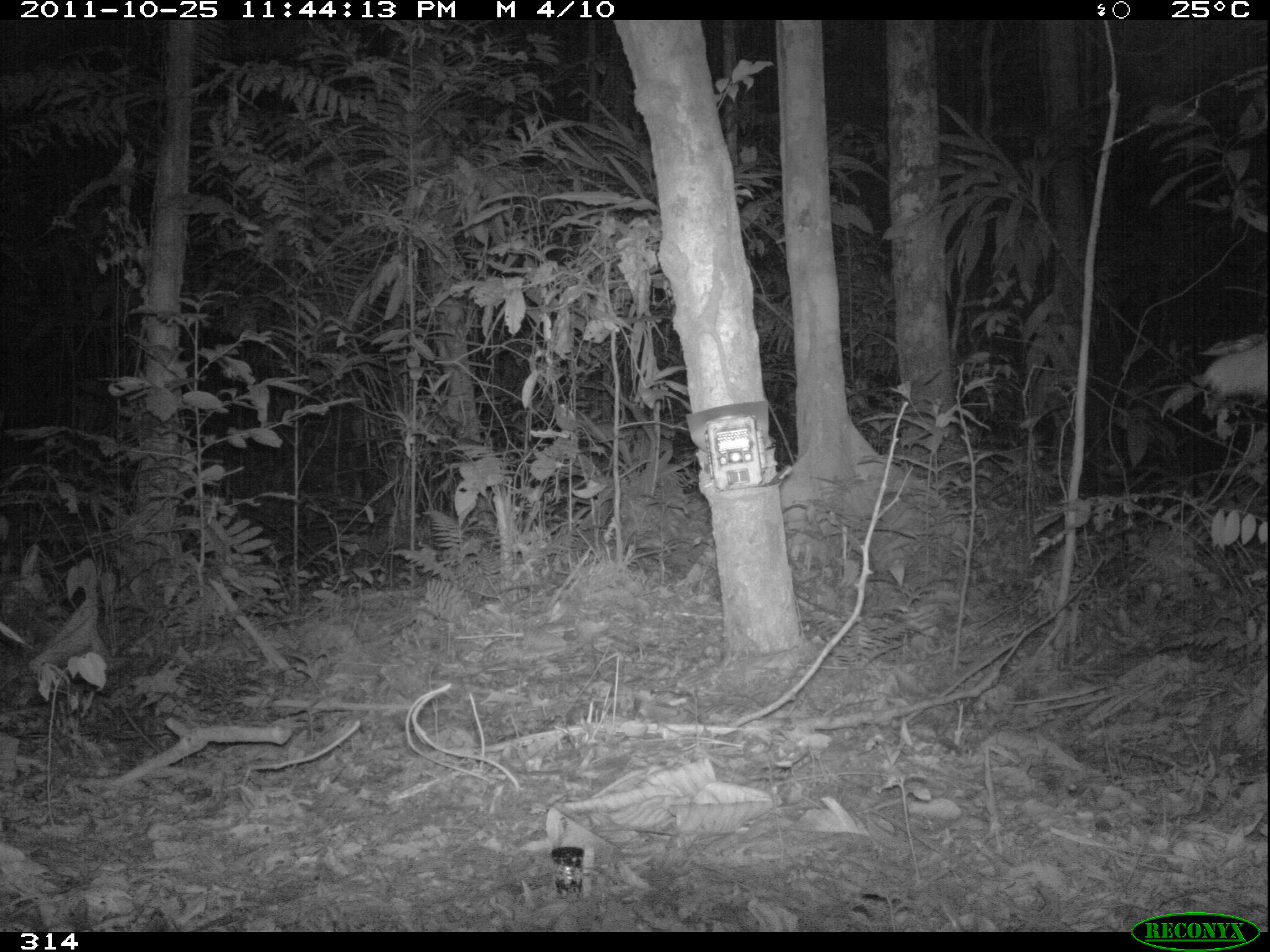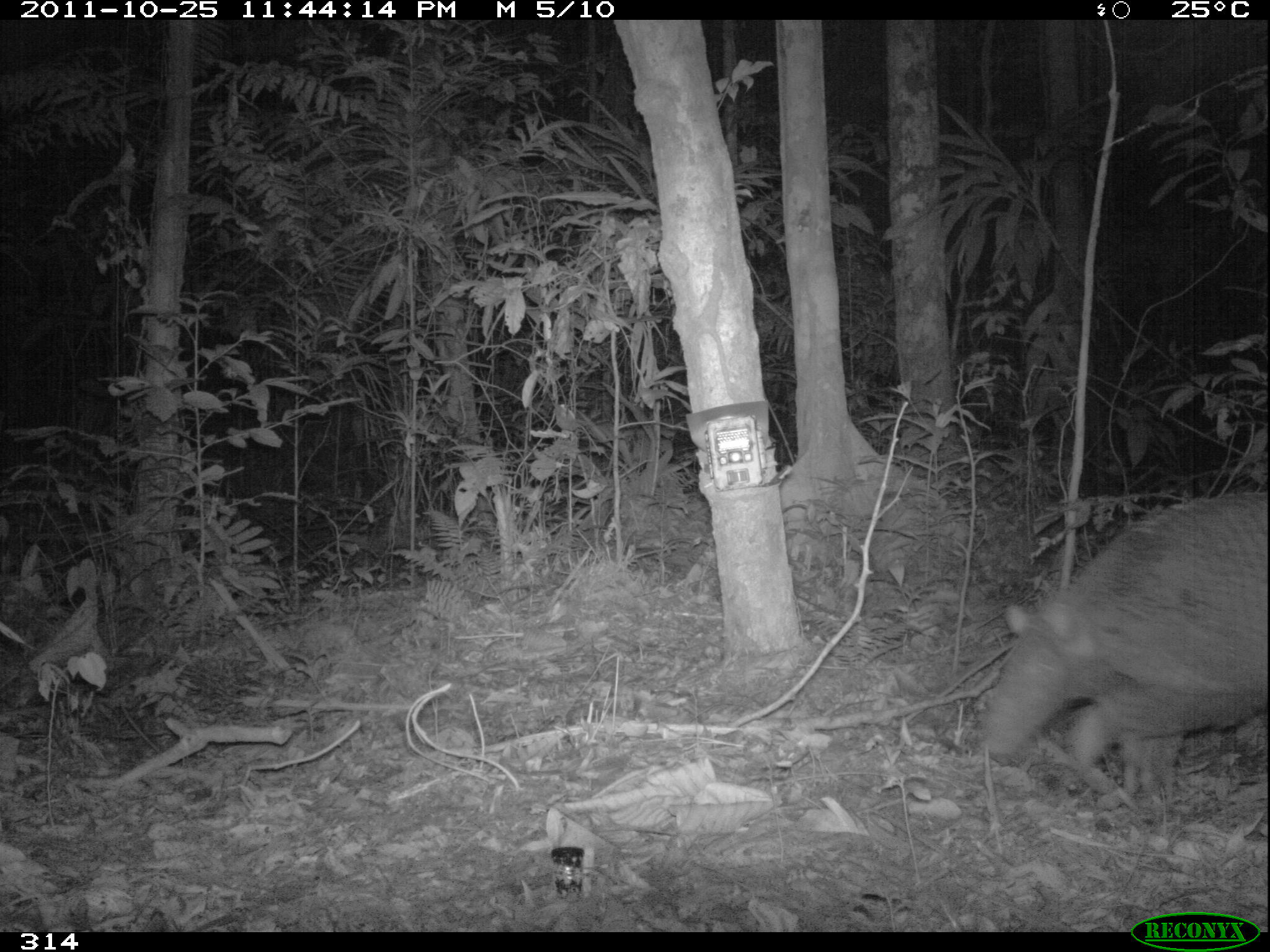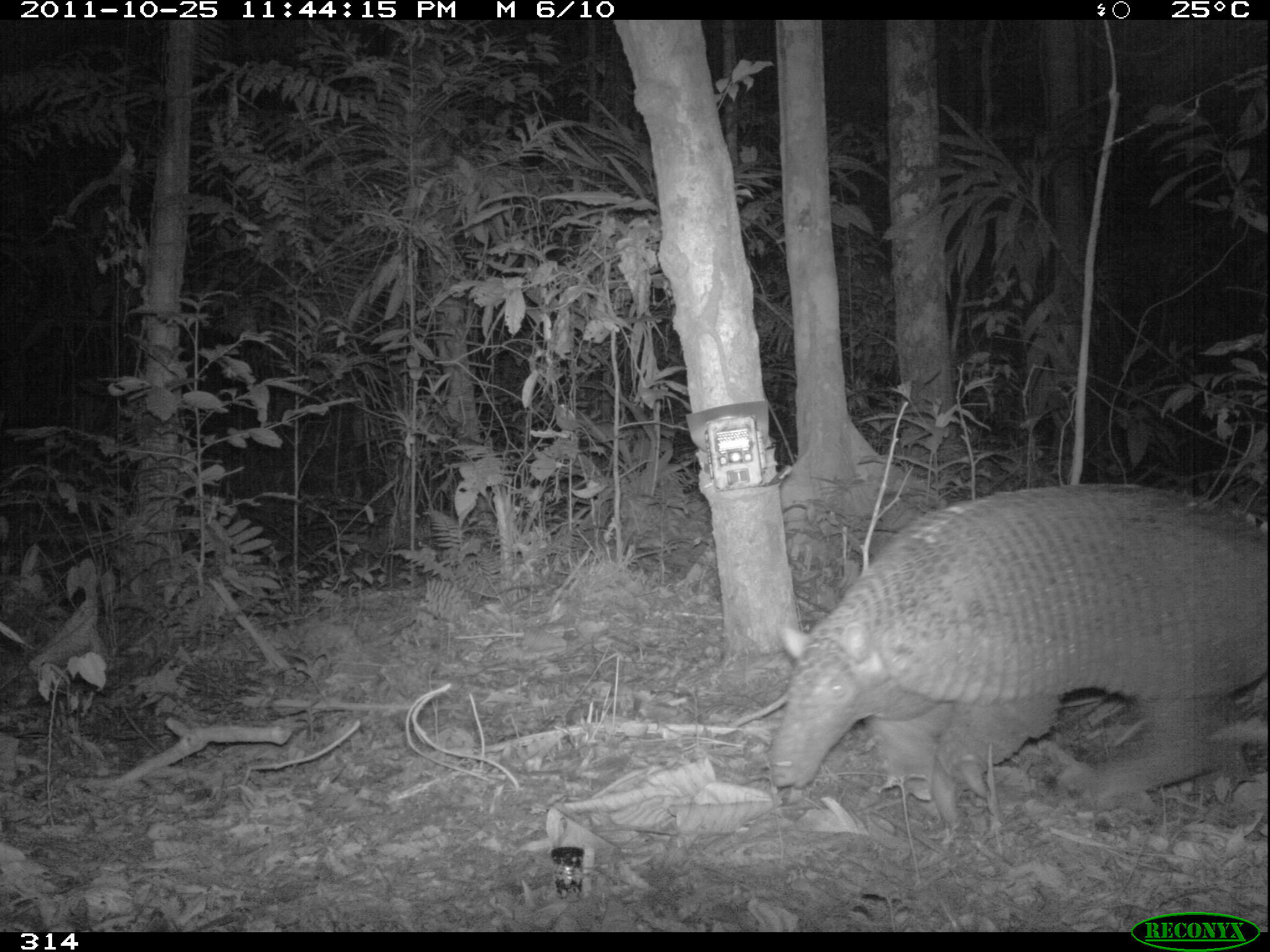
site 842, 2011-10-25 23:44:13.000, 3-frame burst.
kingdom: Animalia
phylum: Chordata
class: Mammalia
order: Cingulata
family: Chlamyphoridae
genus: Priodontes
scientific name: Priodontes maximus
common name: giant armadillo